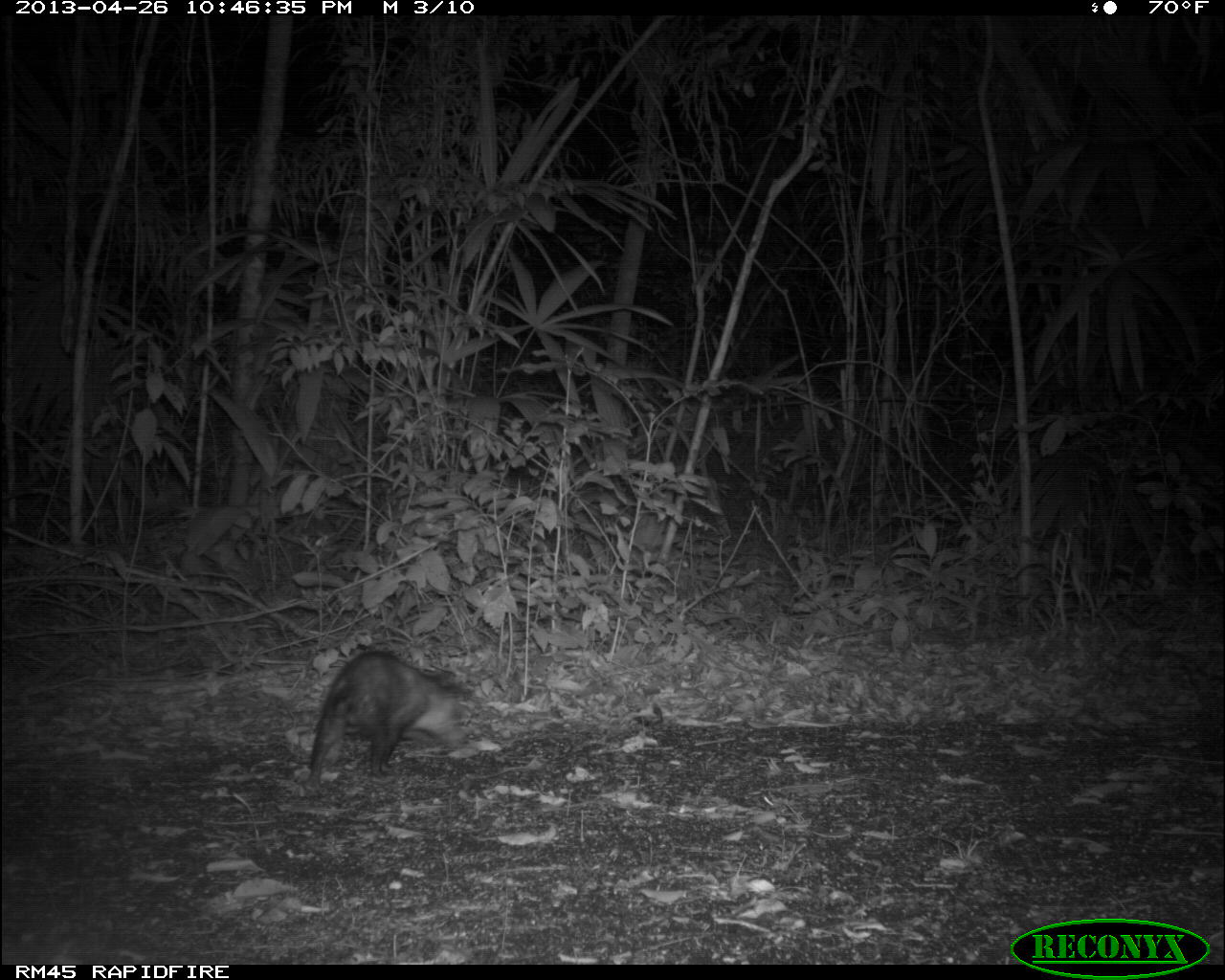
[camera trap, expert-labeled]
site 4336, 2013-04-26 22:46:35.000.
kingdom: Animalia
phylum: Chordata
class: Mammalia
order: Didelphimorphia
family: Didelphidae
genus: Didelphis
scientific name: Didelphis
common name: american opossums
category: didelphis sp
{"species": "didelphis sp (american opossums) (Didelphis)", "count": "1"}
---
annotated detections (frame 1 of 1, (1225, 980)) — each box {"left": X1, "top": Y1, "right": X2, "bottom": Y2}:
didelphis sp: {"left": 306, "top": 648, "right": 468, "bottom": 787}